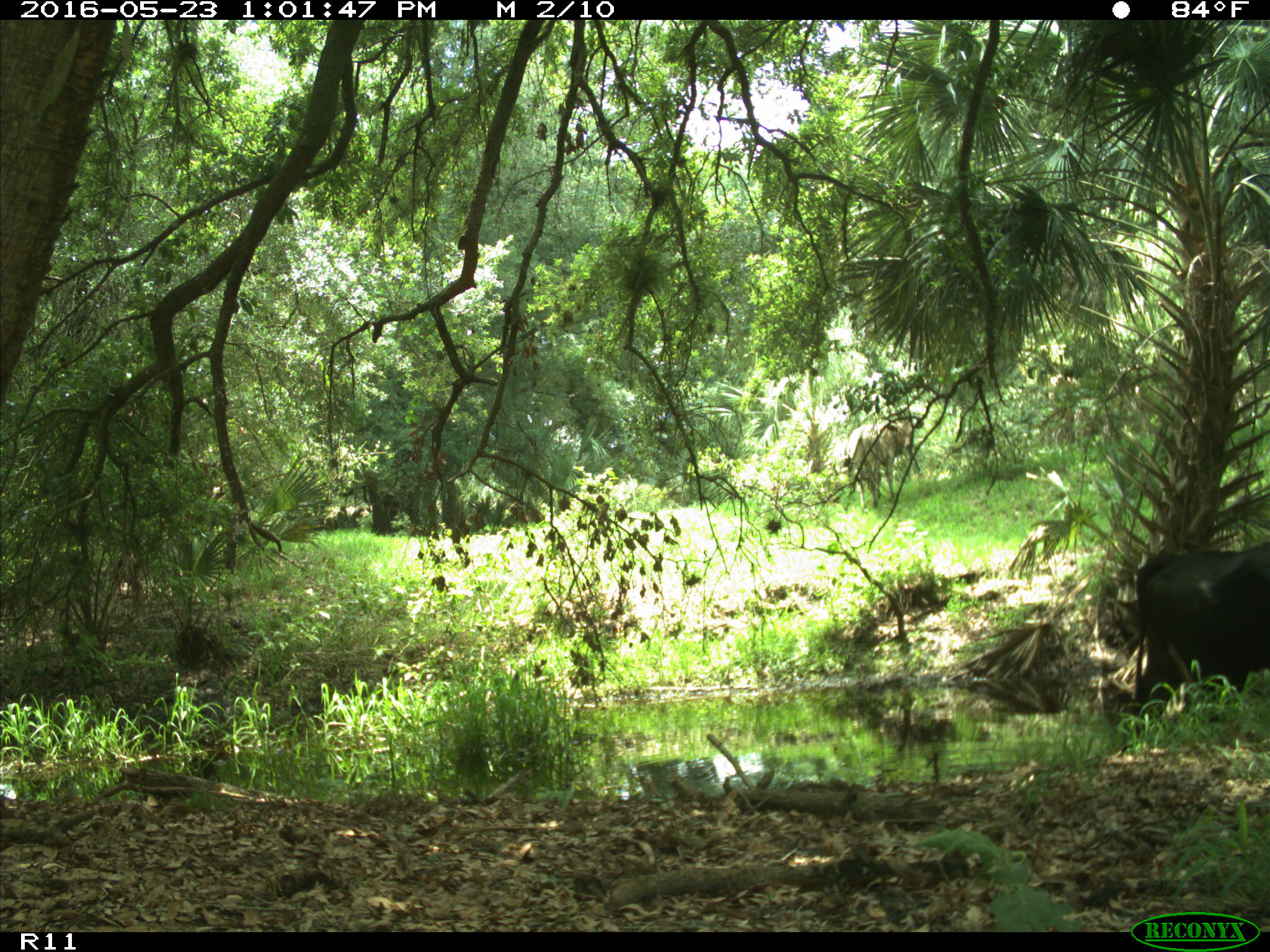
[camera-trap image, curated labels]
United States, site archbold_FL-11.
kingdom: Animalia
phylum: Chordata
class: Mammalia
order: Artiodactyla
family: Bovidae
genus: Bos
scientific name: Bos taurus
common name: domestic cow